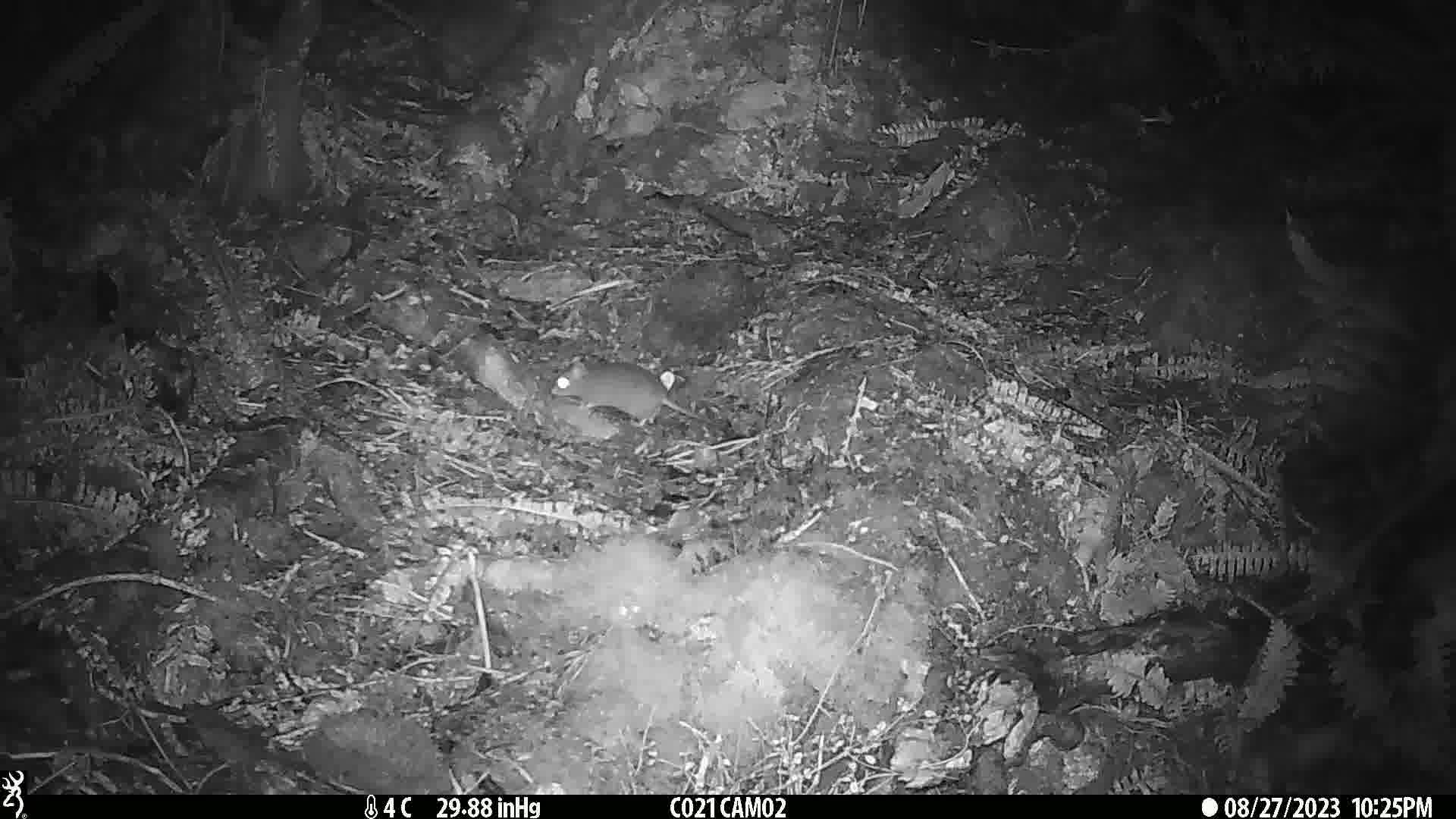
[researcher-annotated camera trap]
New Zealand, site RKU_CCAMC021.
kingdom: Animalia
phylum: Chordata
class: Mammalia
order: Rodentia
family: Muridae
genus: Rattus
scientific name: Rattus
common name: rat